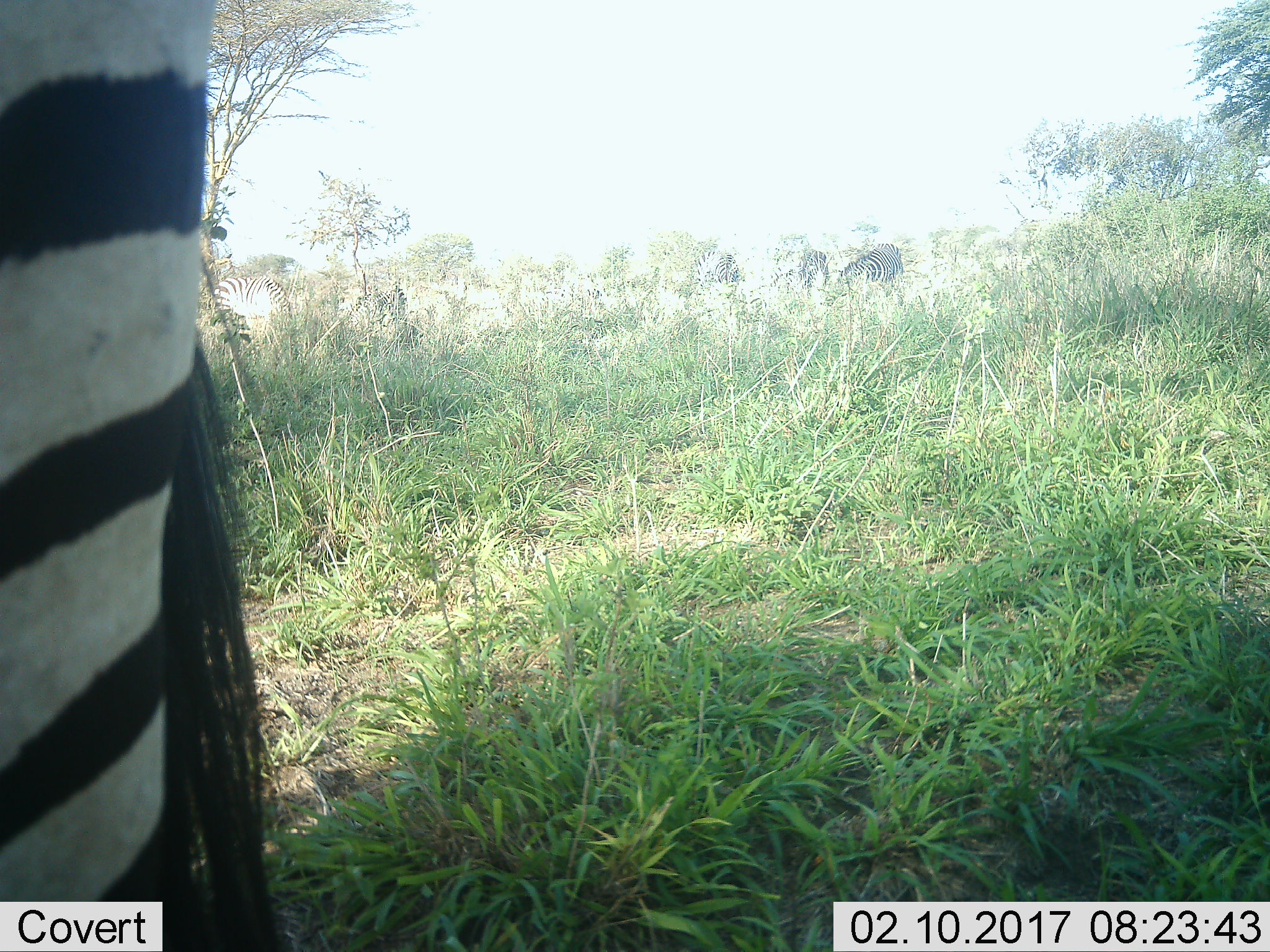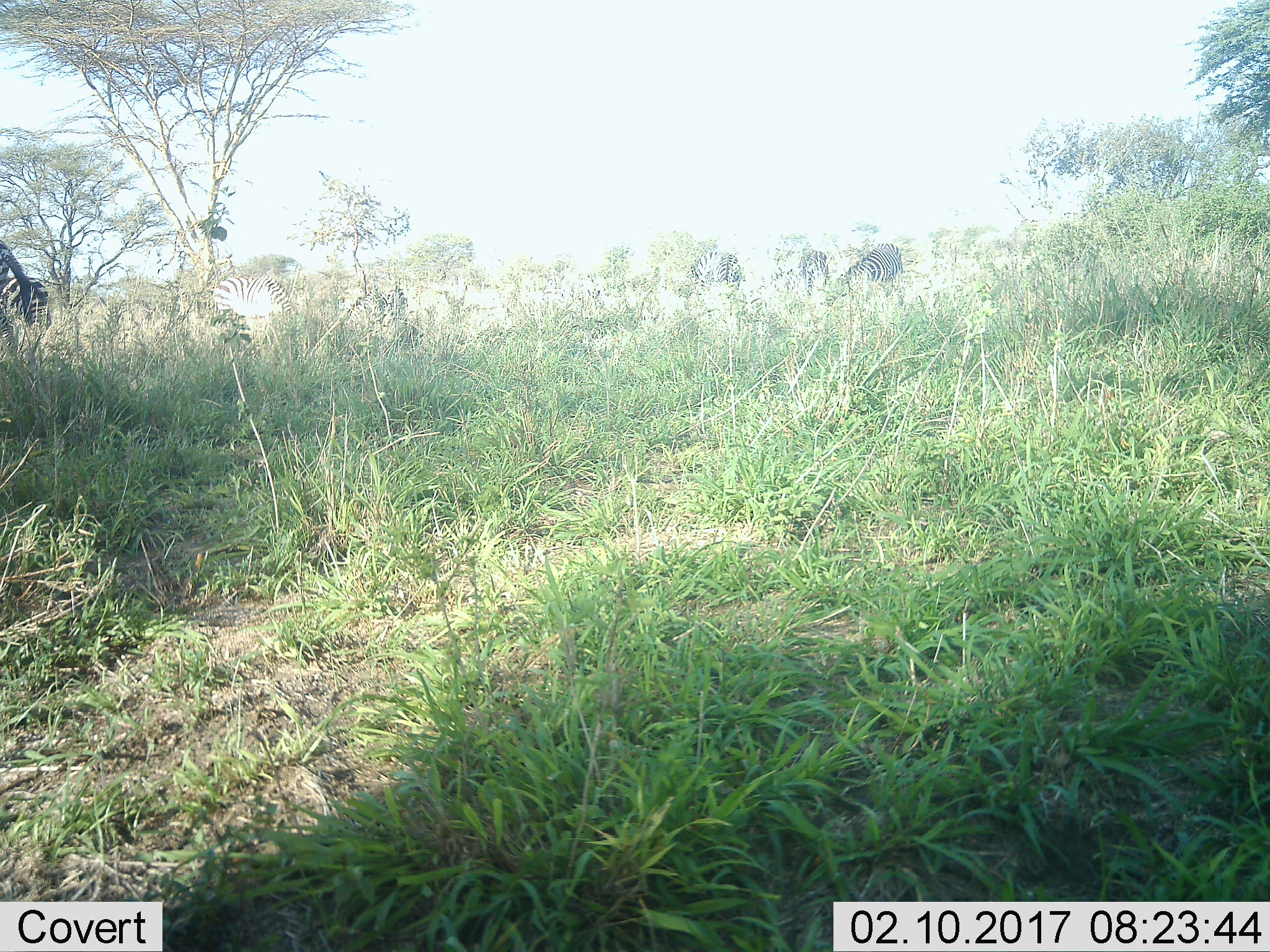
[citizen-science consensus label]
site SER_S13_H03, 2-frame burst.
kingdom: Animalia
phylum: Chordata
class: Mammalia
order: Perissodactyla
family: Equidae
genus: Equus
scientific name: Equus quagga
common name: plains zebra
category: zebraplains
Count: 6.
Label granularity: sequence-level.